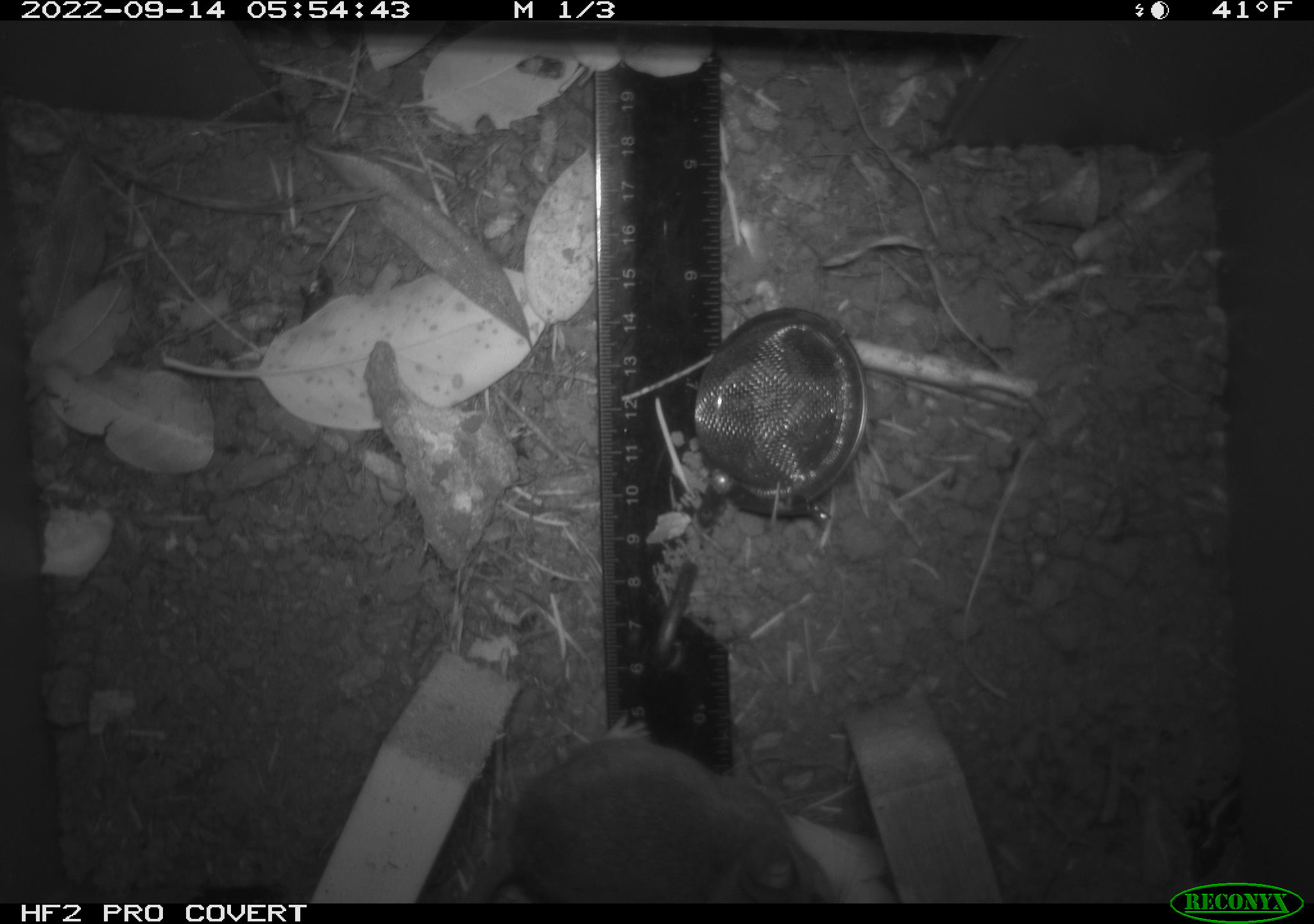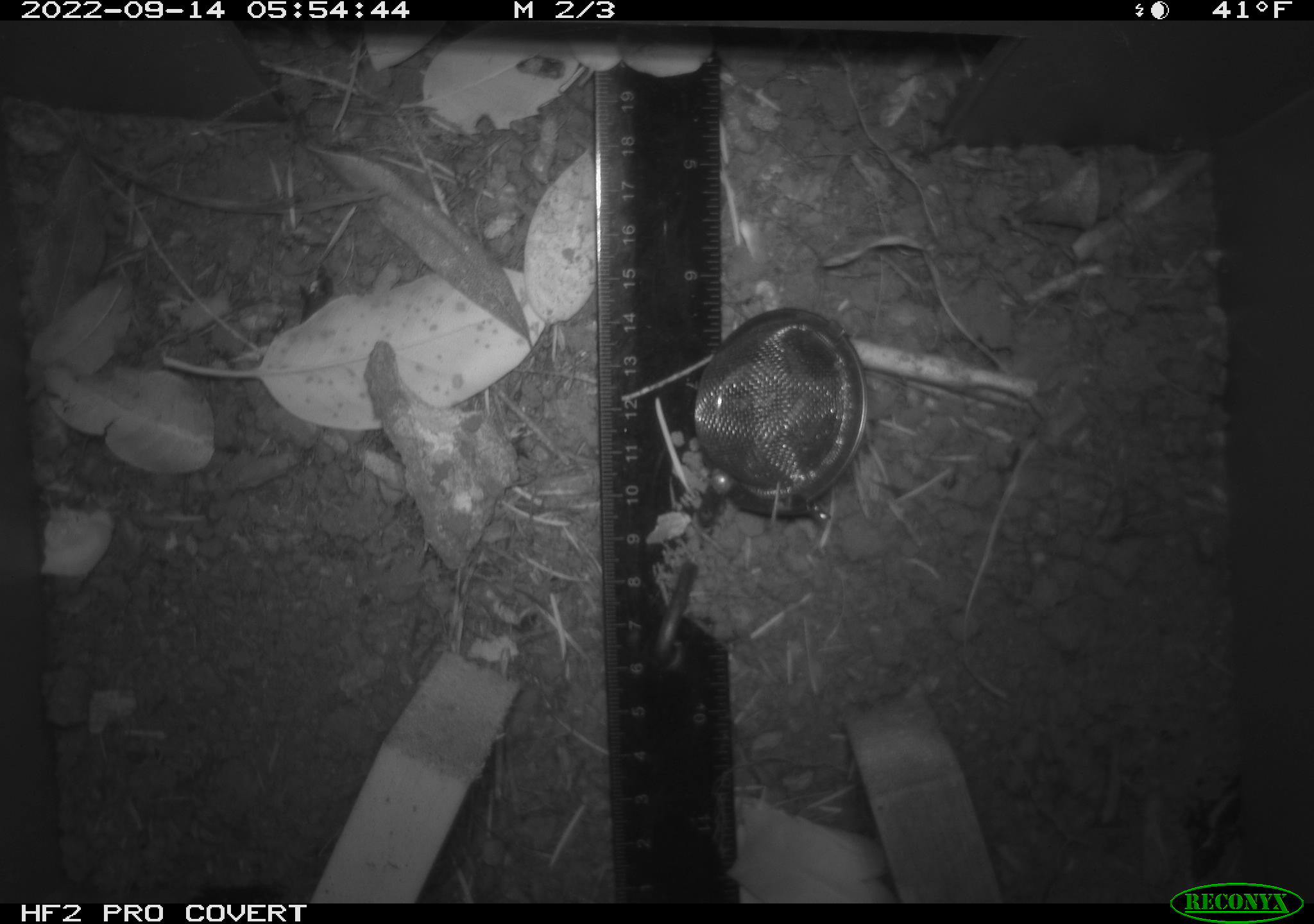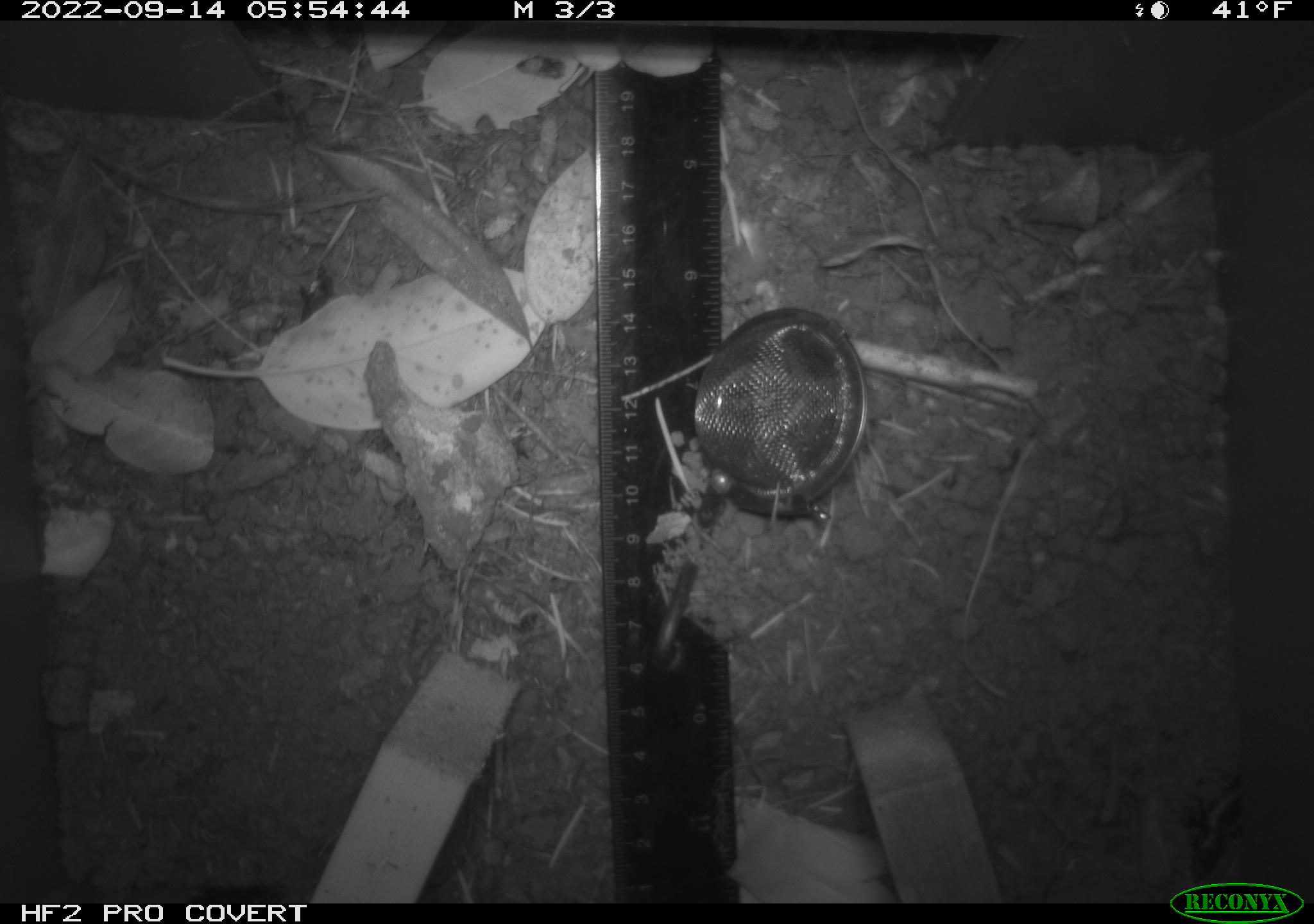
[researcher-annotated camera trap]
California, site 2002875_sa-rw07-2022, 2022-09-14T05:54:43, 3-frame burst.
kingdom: Animalia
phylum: Chordata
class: Mammalia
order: Rodentia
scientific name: Rodentia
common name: mouse species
Mouse species (Rodentia).